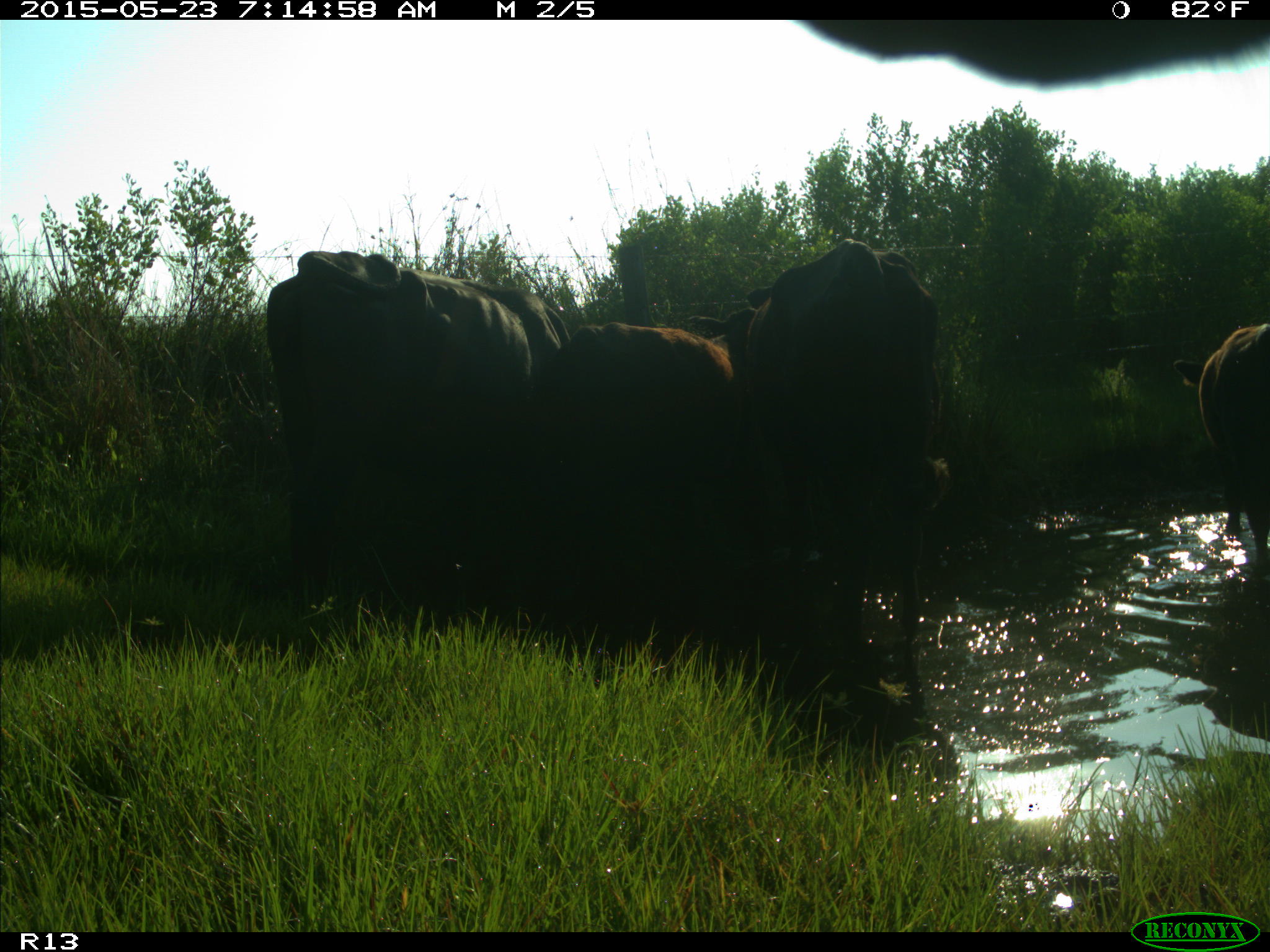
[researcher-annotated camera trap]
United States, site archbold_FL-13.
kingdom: Animalia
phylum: Chordata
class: Mammalia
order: Artiodactyla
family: Bovidae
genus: Bos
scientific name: Bos taurus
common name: domestic cow